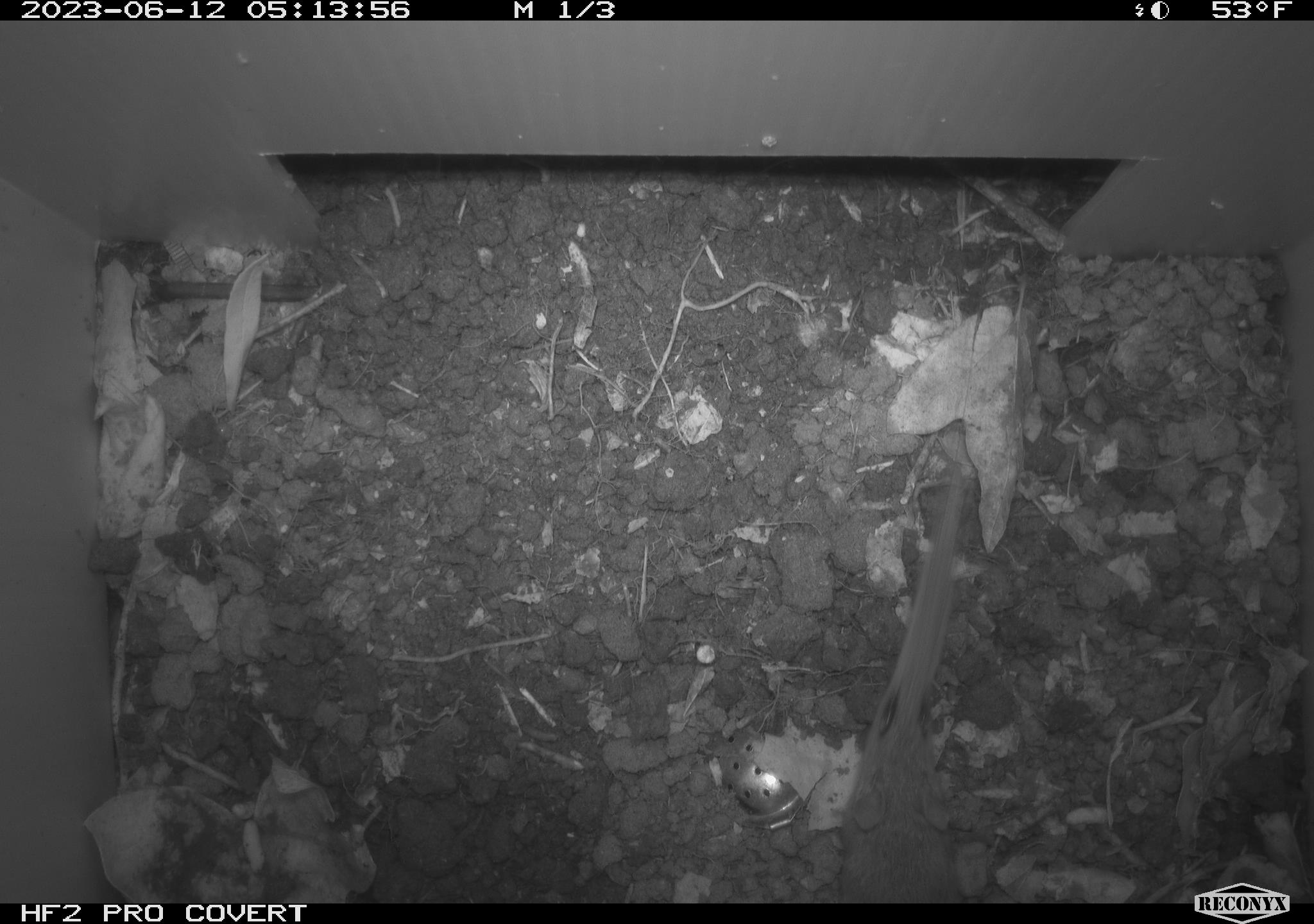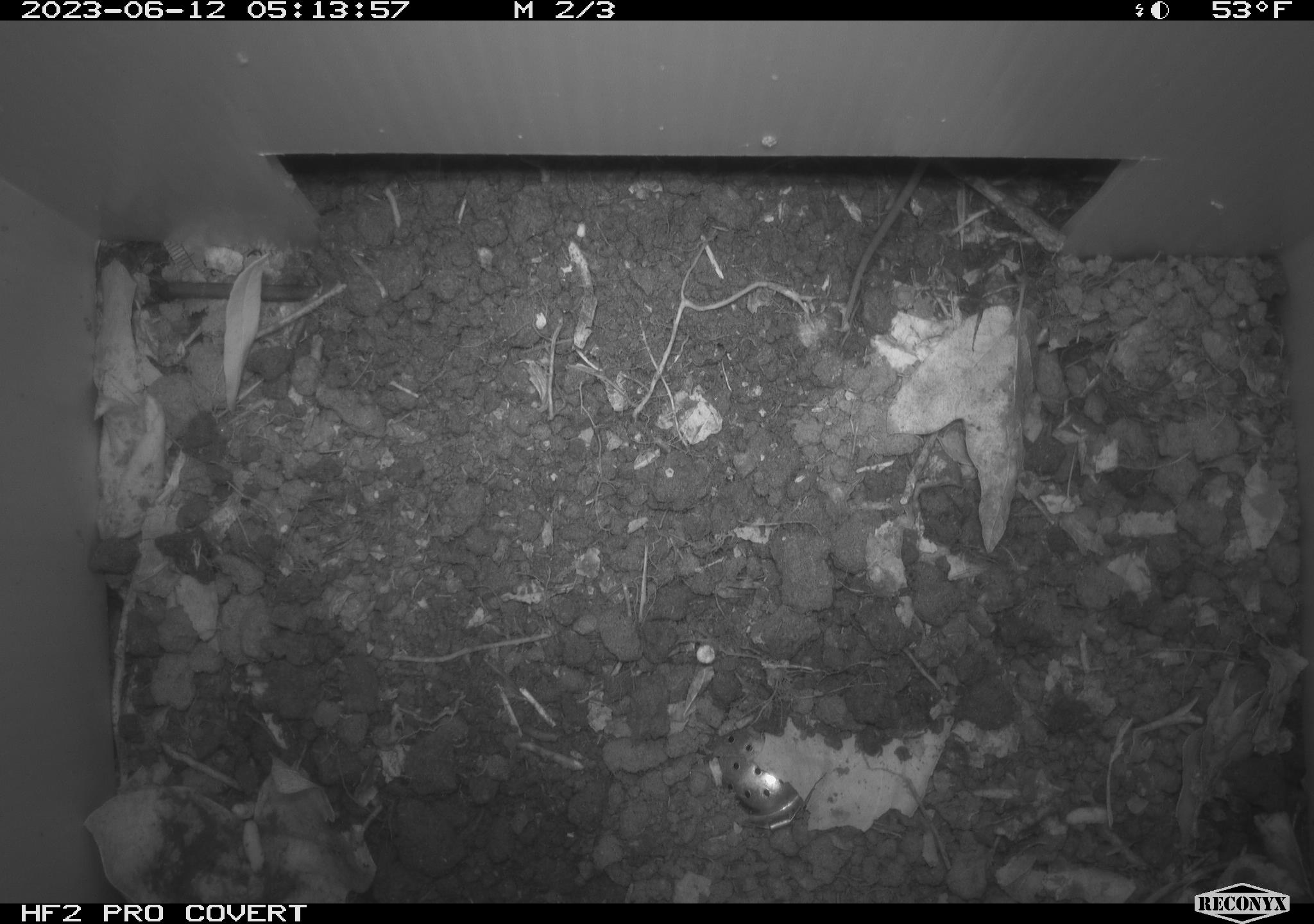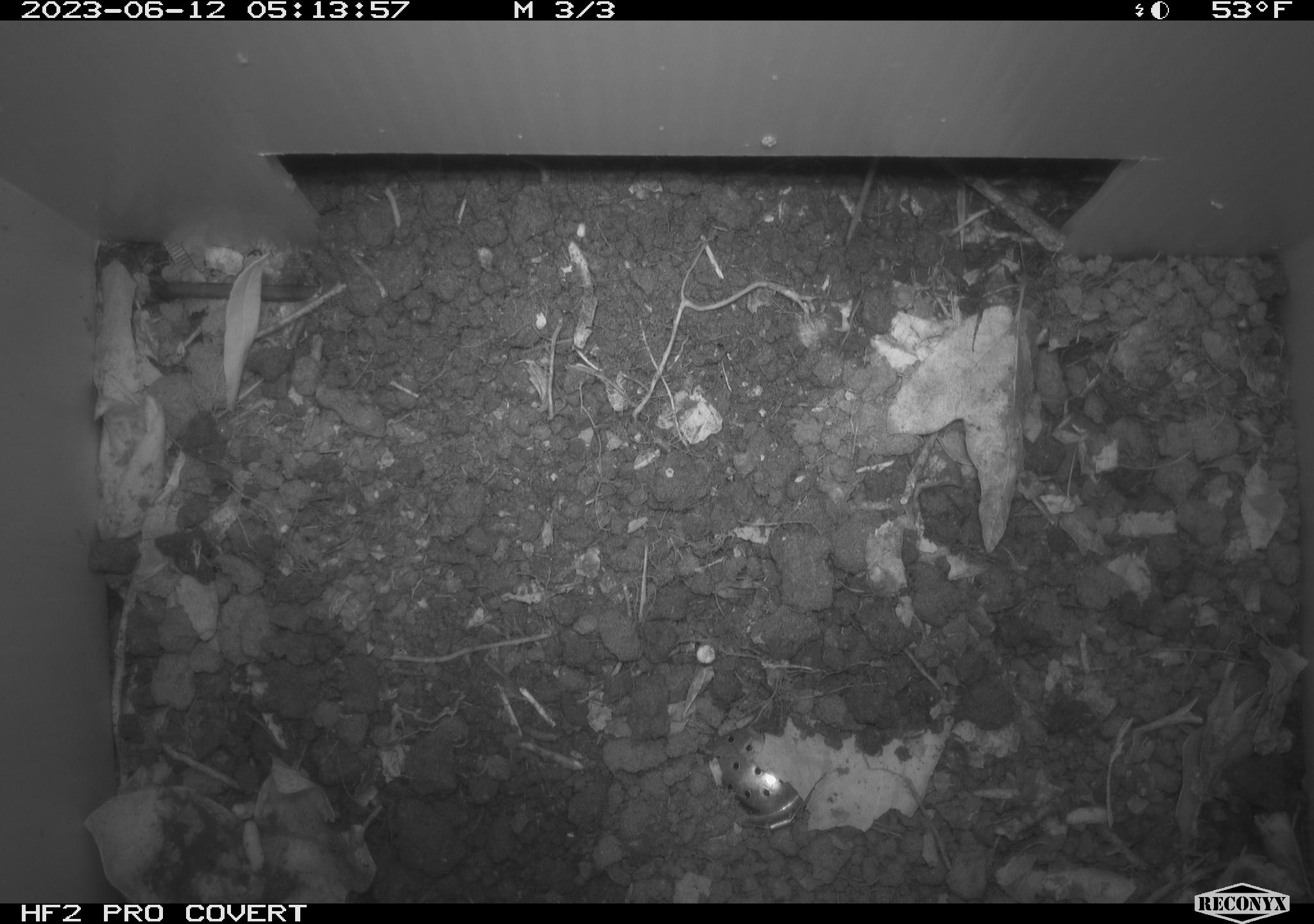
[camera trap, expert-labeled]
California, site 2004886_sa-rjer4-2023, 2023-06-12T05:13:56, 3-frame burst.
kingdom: Animalia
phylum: Chordata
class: Mammalia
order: Rodentia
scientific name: Rodentia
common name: mouse species